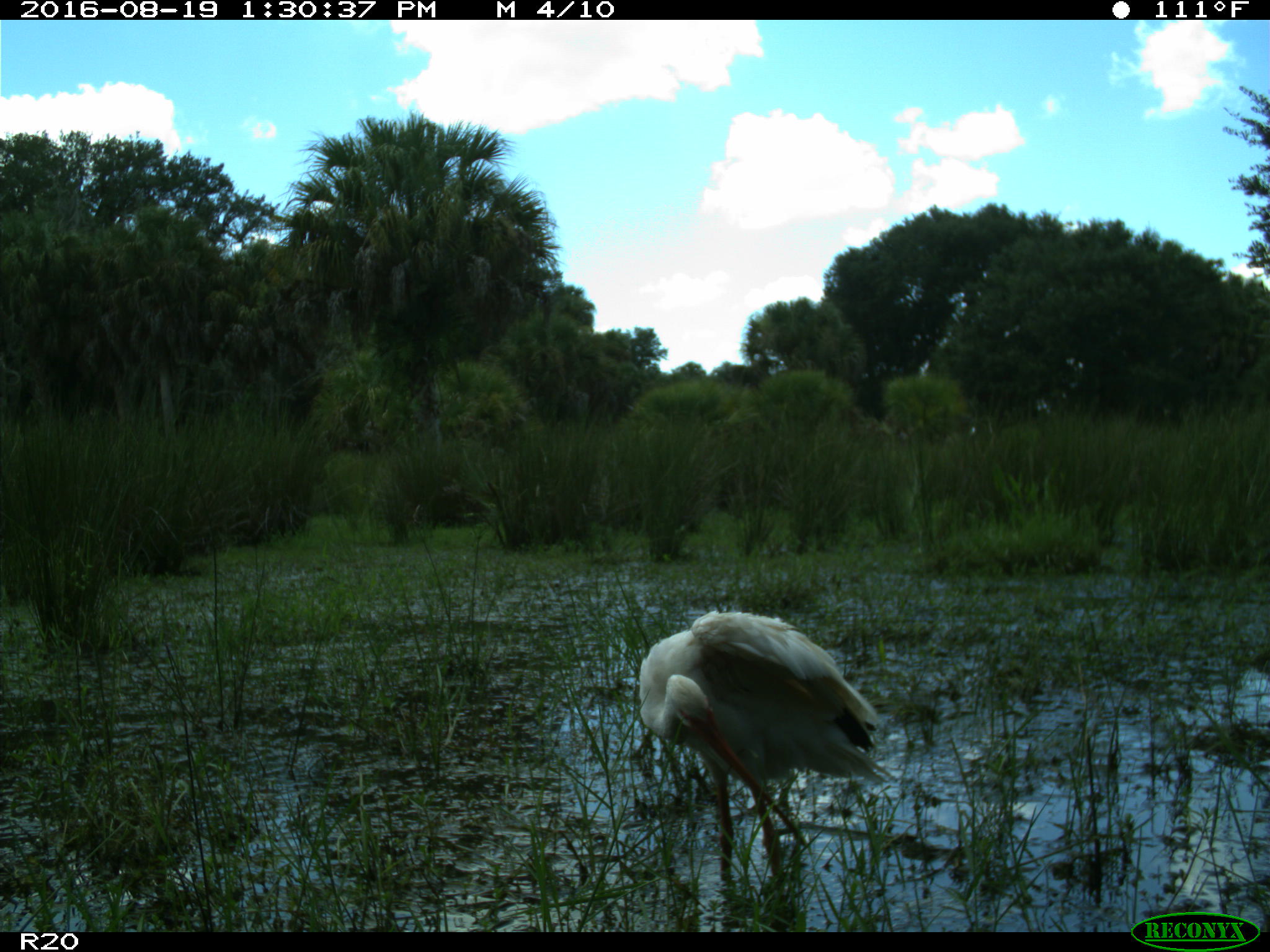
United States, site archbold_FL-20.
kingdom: Animalia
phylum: Chordata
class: Aves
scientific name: Aves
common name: birds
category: unidentified bird